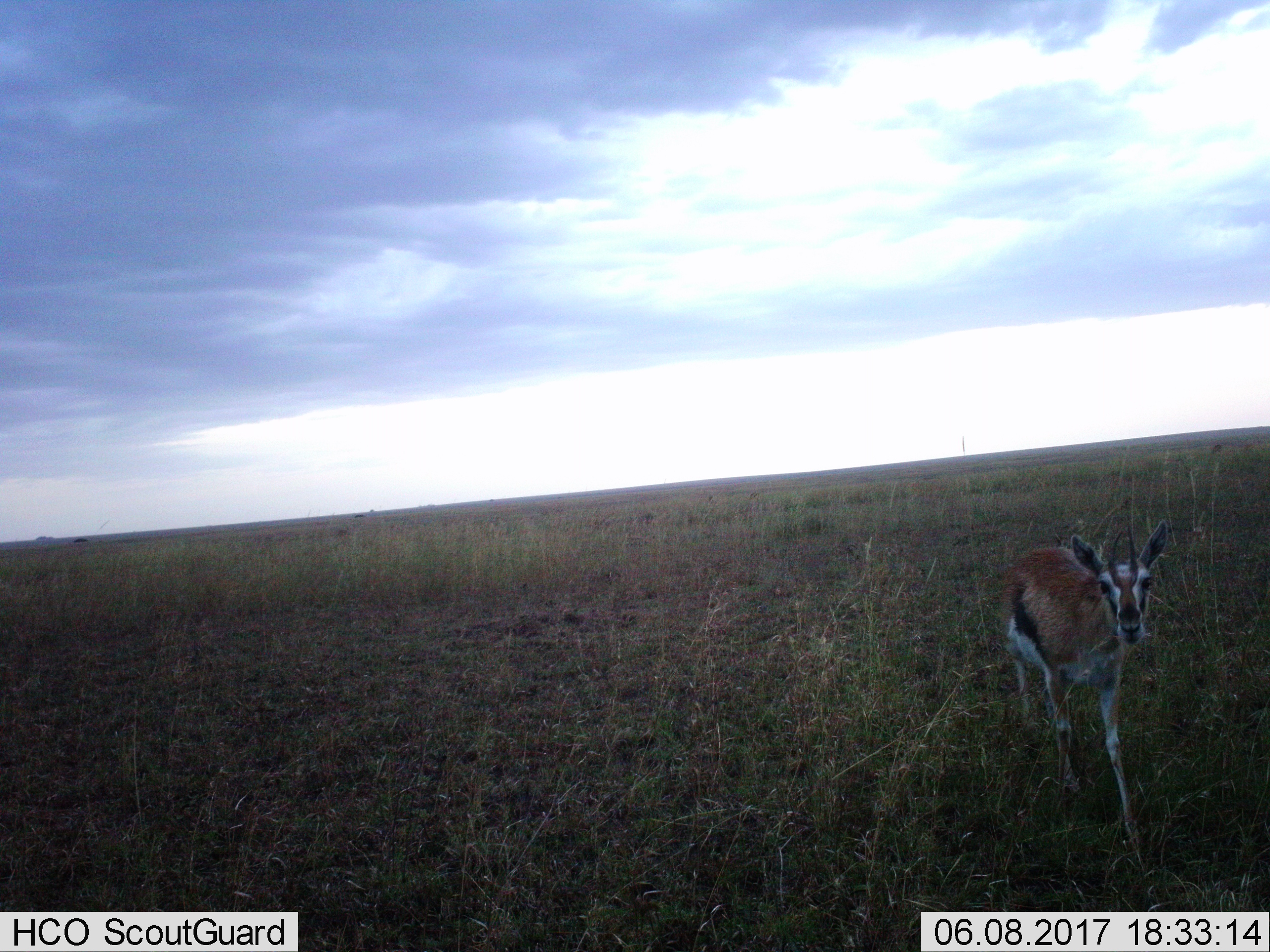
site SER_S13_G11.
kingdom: Animalia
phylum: Chordata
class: Mammalia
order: Artiodactyla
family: Bovidae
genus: Eudorcas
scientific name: Eudorcas thomsonii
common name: thomson's gazelle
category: gazellethomsons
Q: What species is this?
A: Gazellethomsons (thomson's gazelle) (Eudorcas thomsonii).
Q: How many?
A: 1.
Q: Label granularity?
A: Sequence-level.